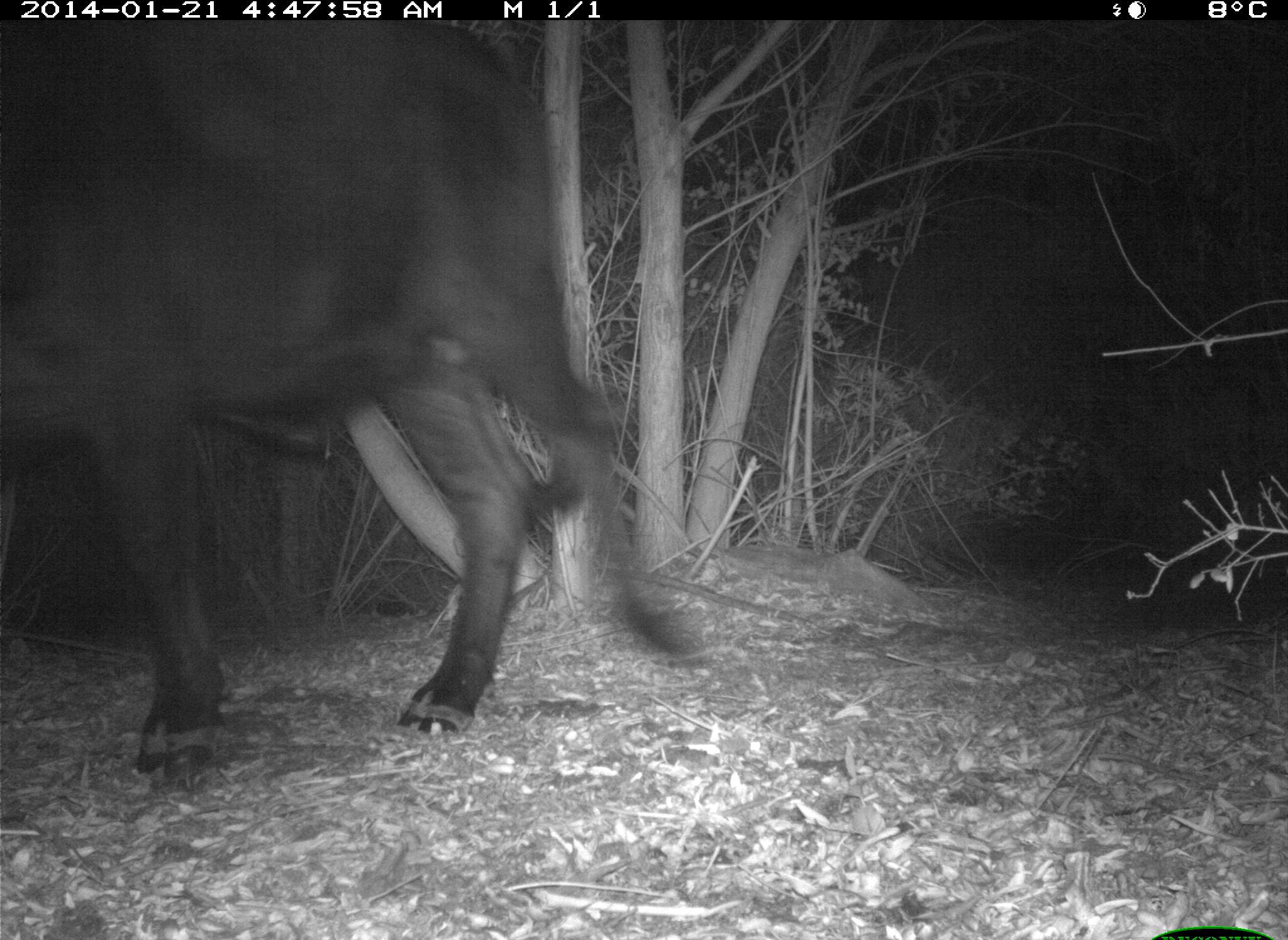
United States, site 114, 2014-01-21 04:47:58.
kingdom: Animalia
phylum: Chordata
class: Mammalia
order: Artiodactyla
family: Bovidae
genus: Bos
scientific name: Bos taurus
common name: cow